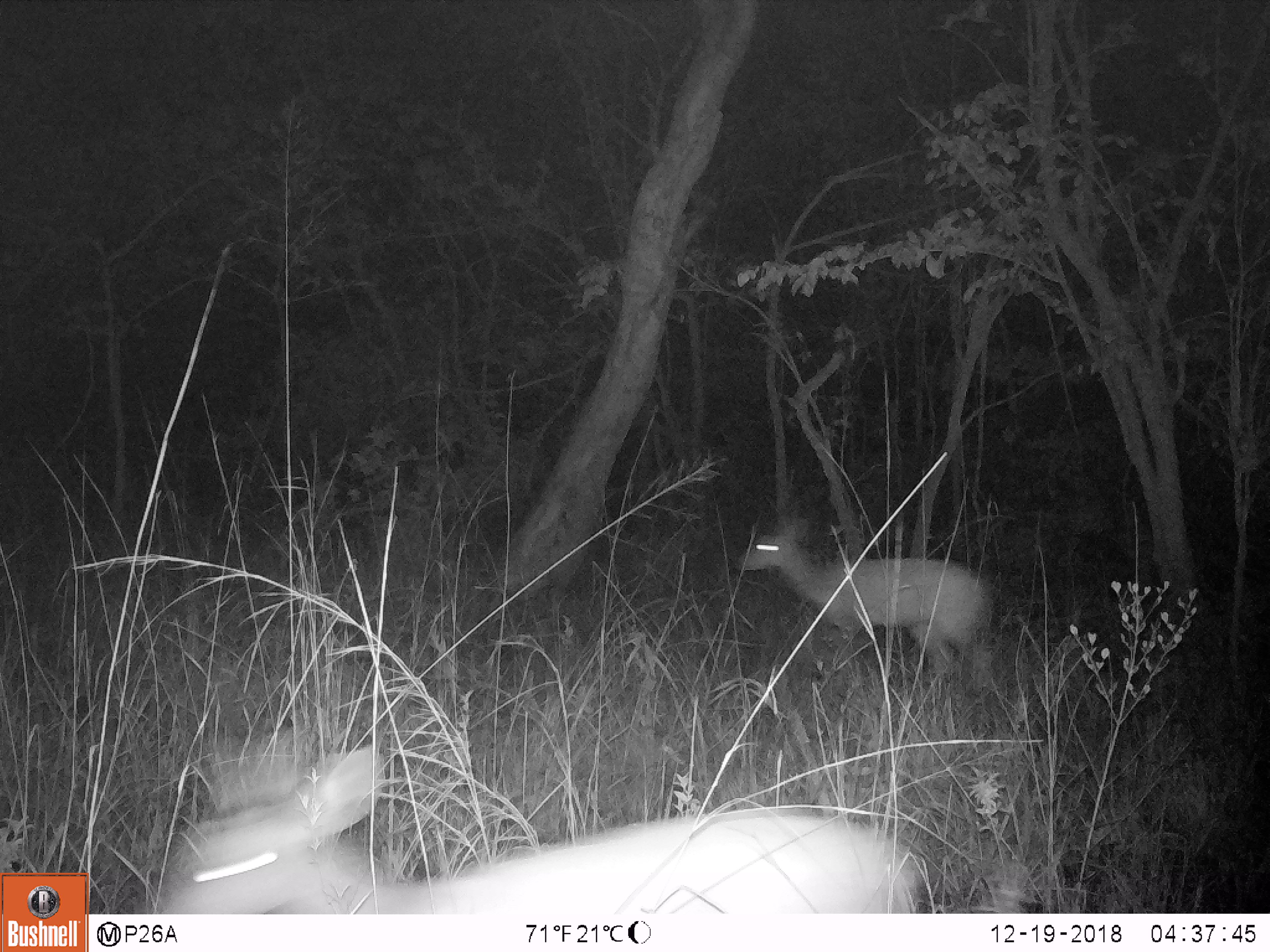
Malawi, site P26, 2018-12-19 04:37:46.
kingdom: Animalia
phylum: Chordata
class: Mammalia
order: Artiodactyla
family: Bovidae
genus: Tragelaphus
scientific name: Tragelaphus sylvaticus sylvaticus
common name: cape bushbuck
Cape bushbuck (Tragelaphus sylvaticus sylvaticus), count 2.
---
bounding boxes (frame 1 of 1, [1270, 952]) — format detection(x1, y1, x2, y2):
cape bushbuck: detection(159, 719, 928, 900); detection(730, 520, 1013, 696)